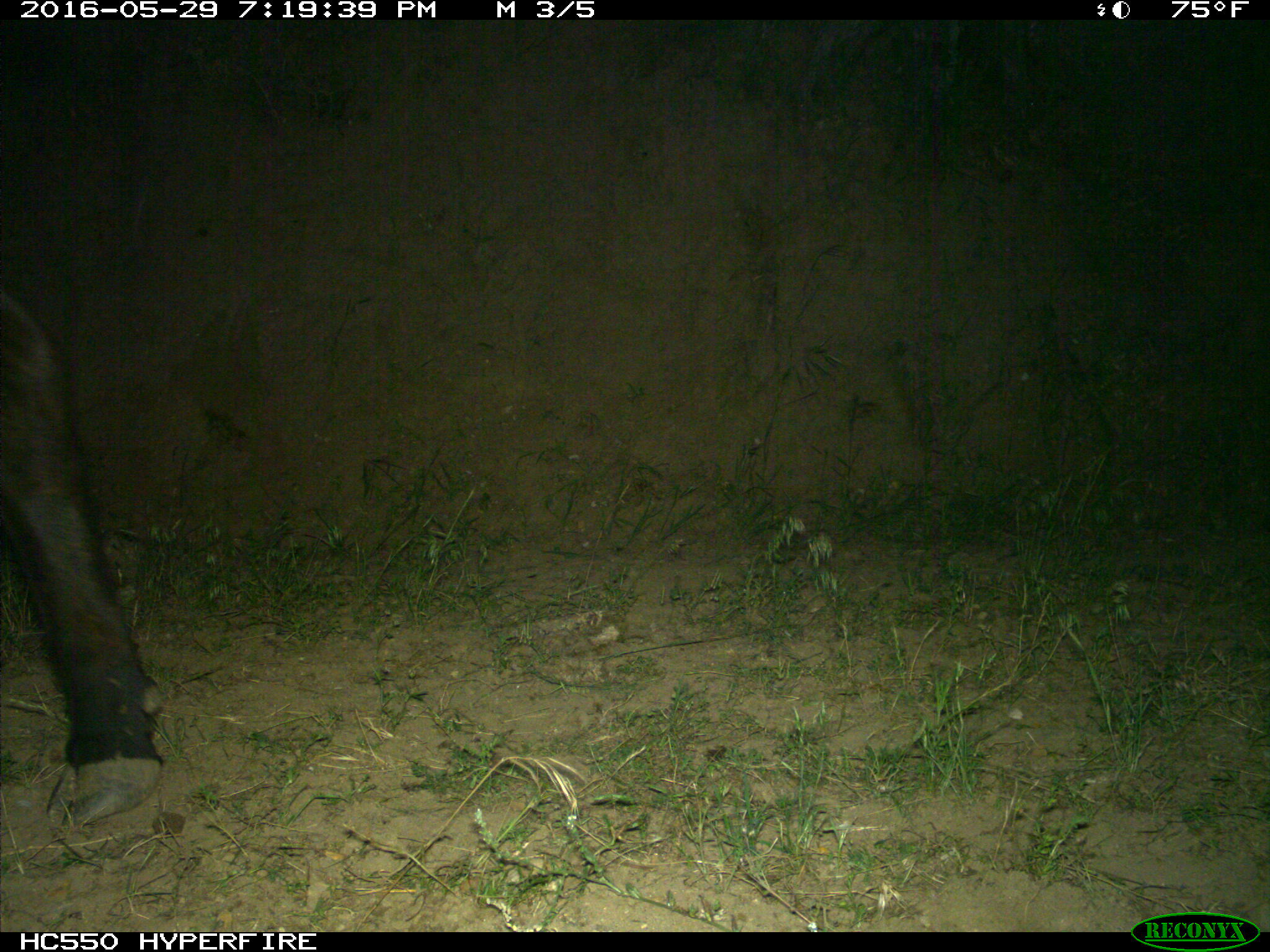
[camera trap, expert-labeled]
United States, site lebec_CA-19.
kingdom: Animalia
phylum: Chordata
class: Mammalia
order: Artiodactyla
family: Bovidae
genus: Bos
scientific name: Bos taurus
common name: domestic cow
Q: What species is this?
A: Bos taurus (domestic cow).